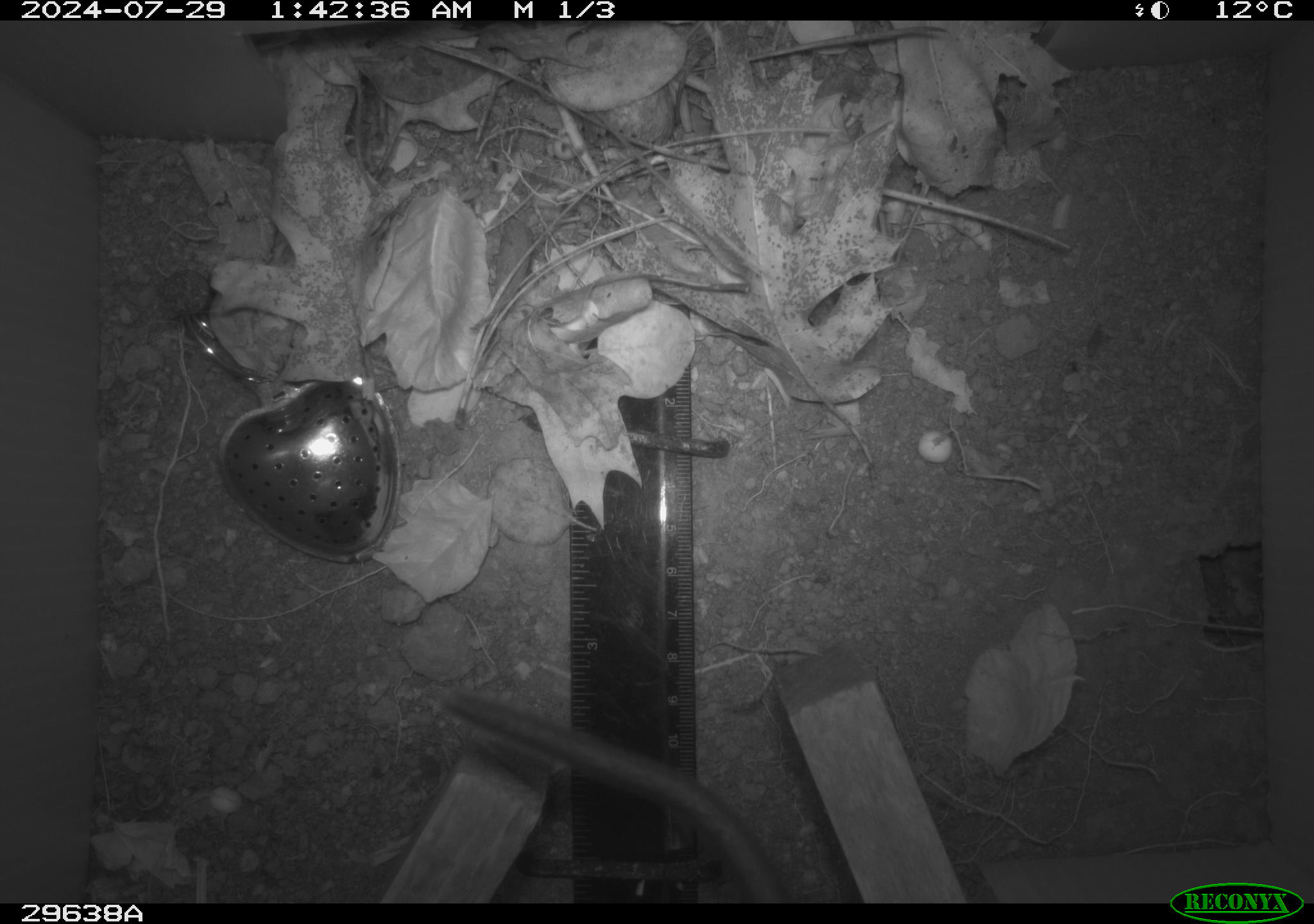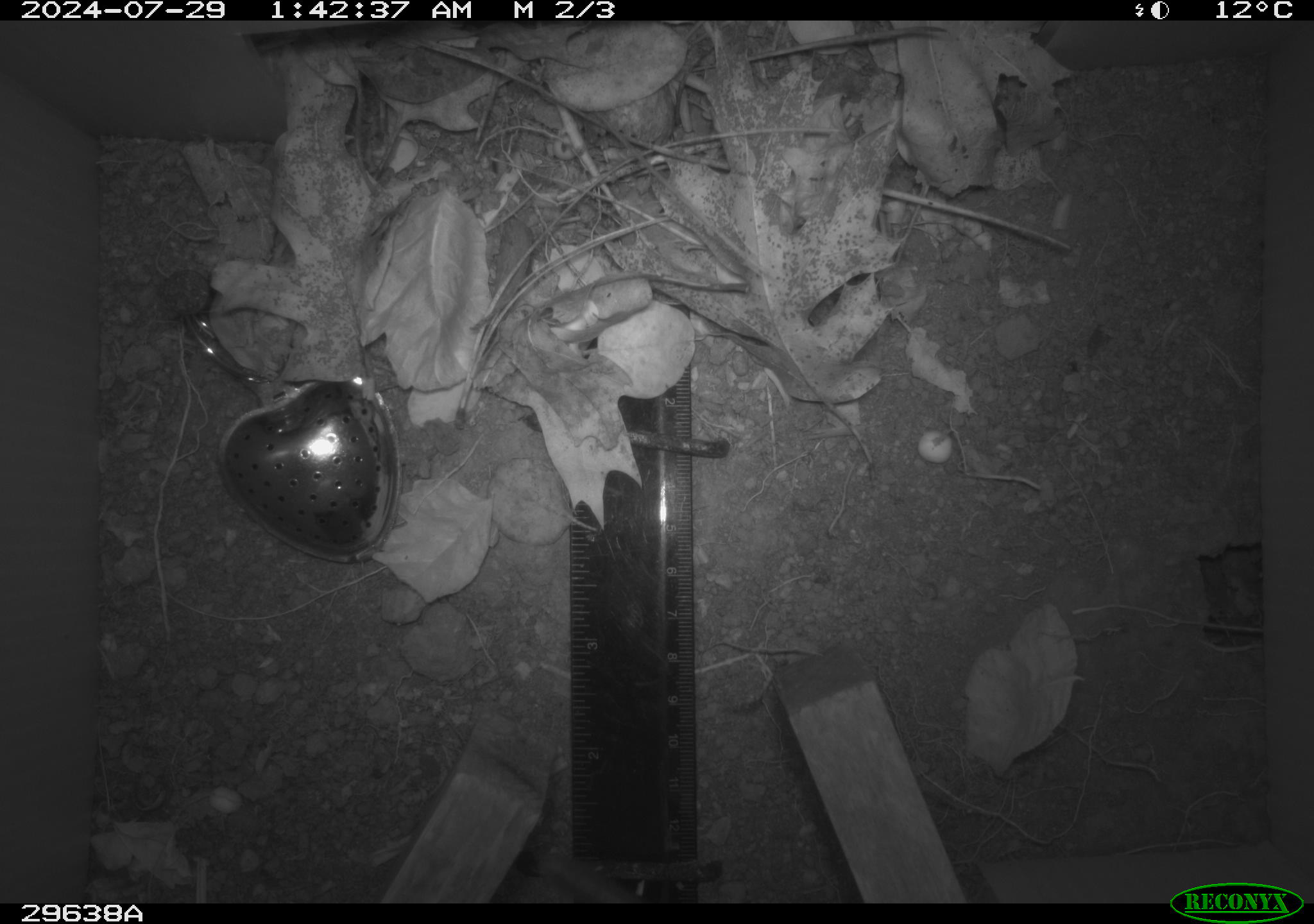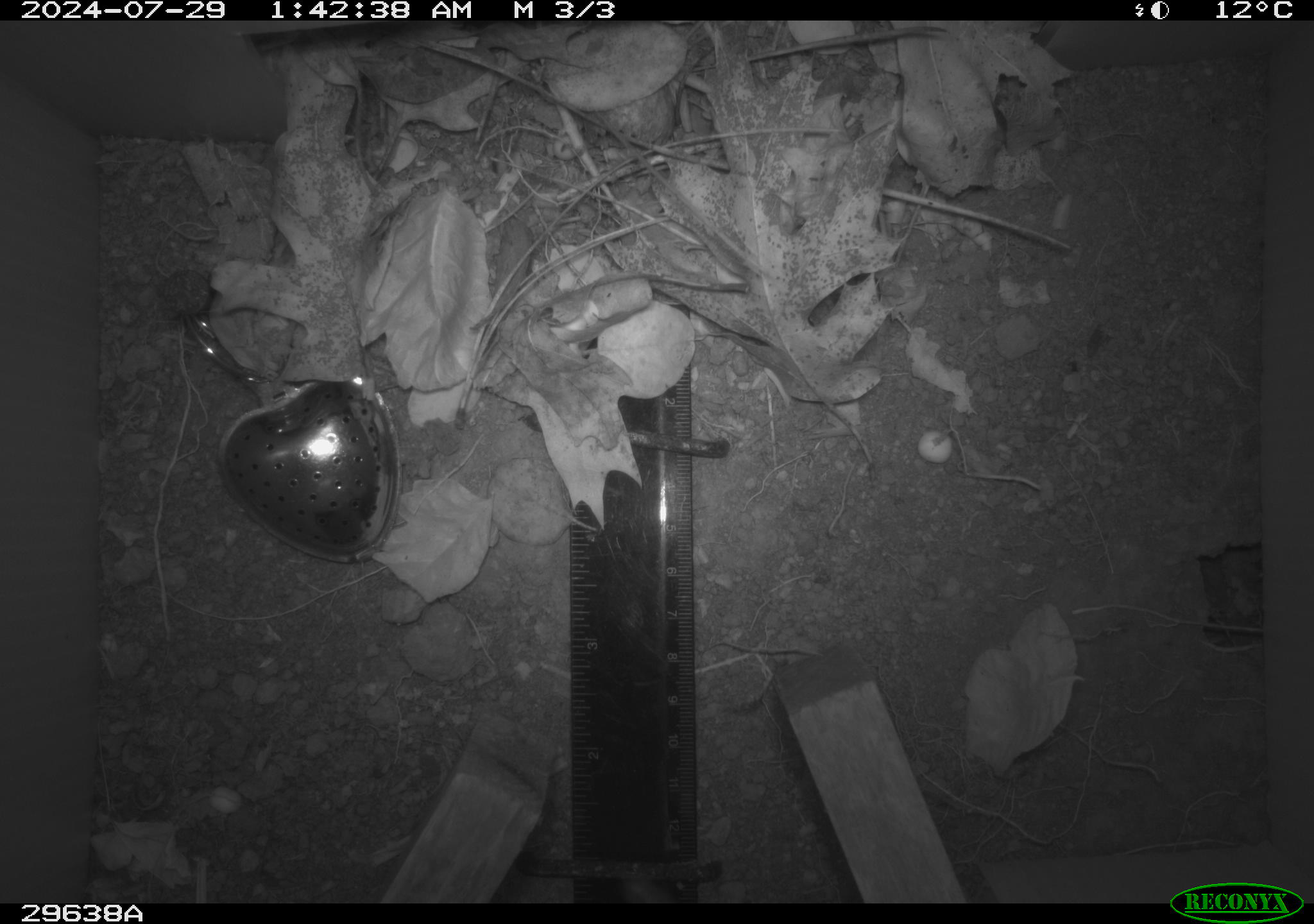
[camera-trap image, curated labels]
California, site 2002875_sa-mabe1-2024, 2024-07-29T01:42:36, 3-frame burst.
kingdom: Animalia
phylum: Chordata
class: Mammalia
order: Rodentia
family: Cricetidae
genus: Neotoma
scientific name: Neotoma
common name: pack rat or woodrat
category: neotoma species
Neotoma species (pack rat or woodrat) (Neotoma).